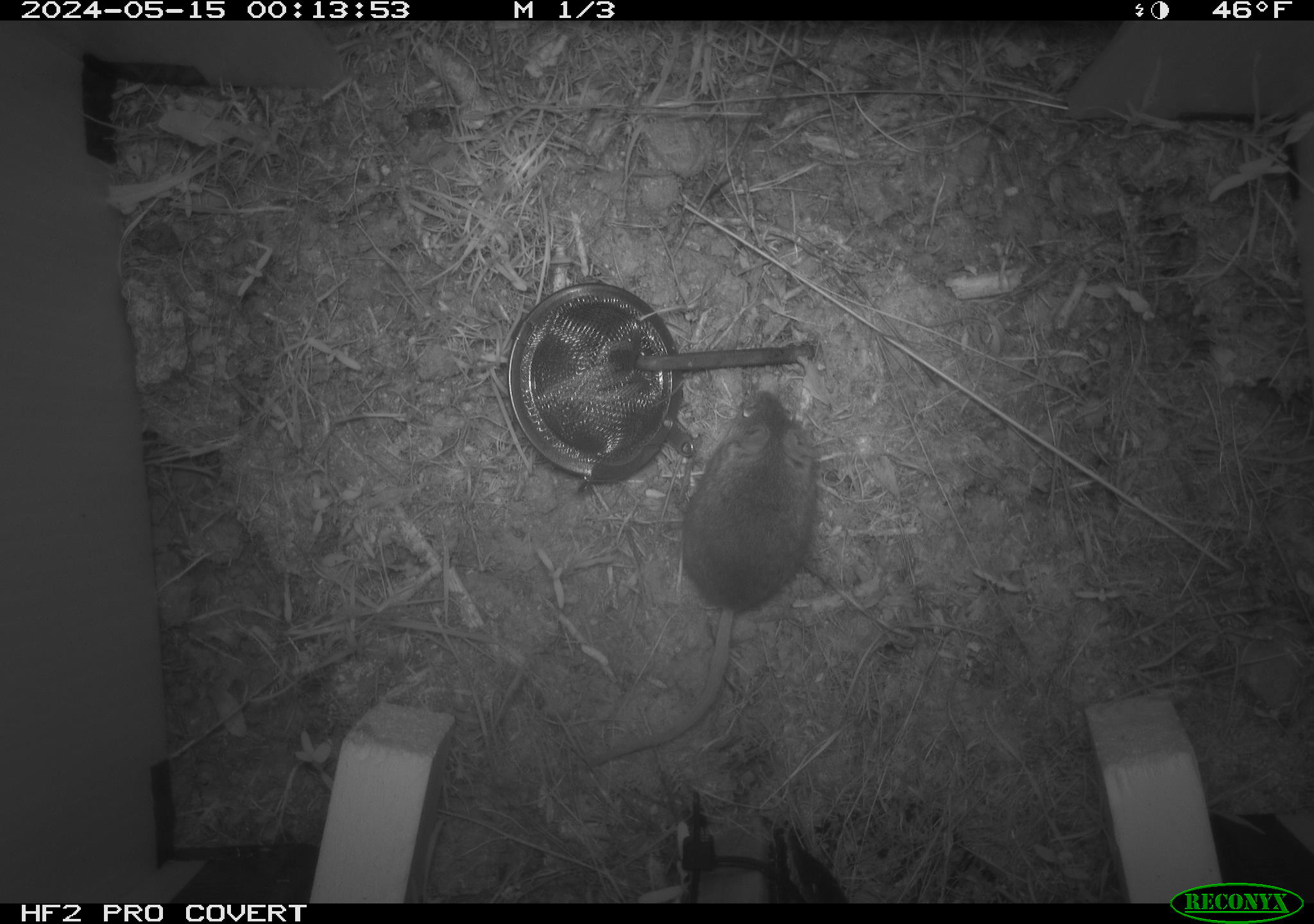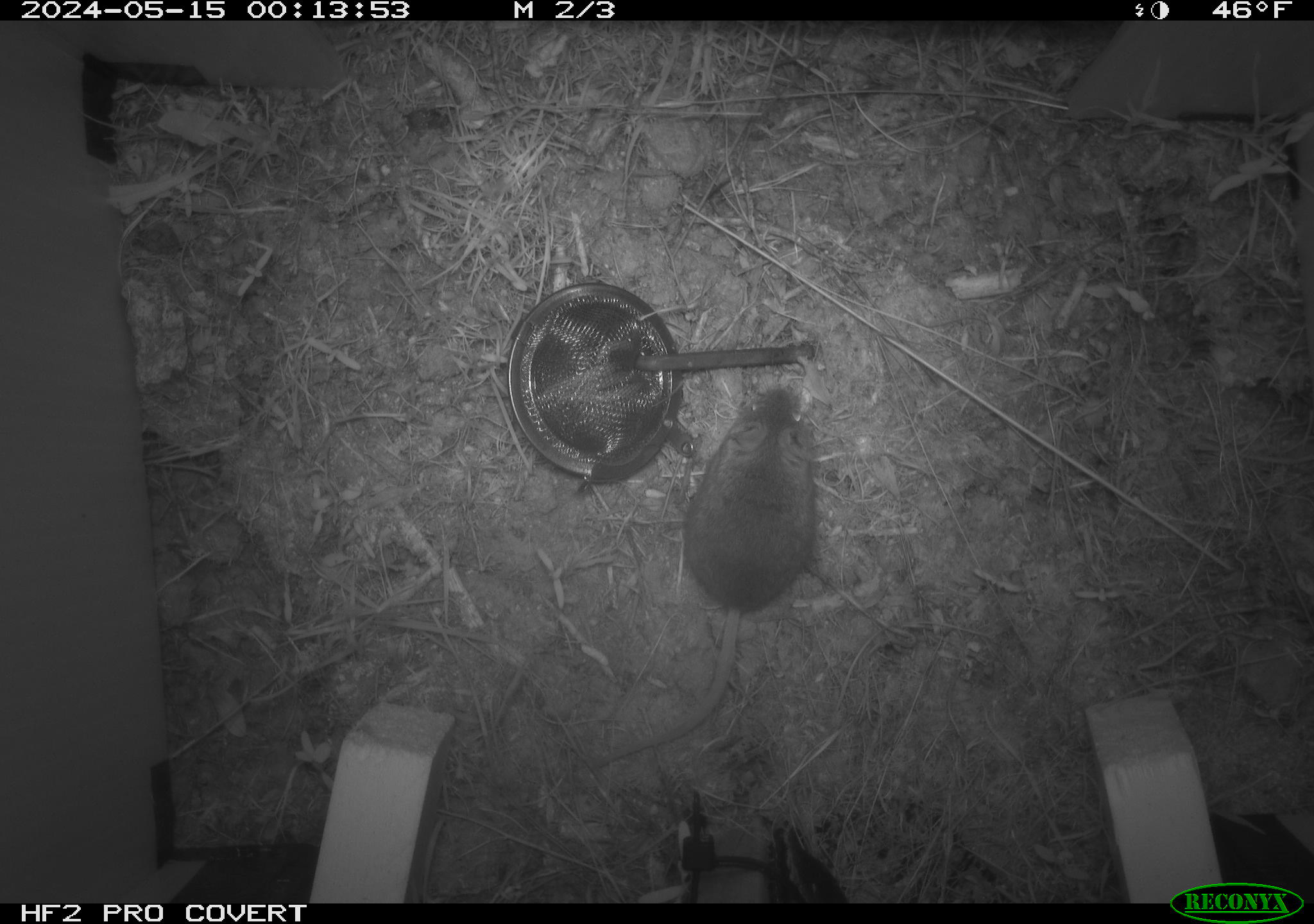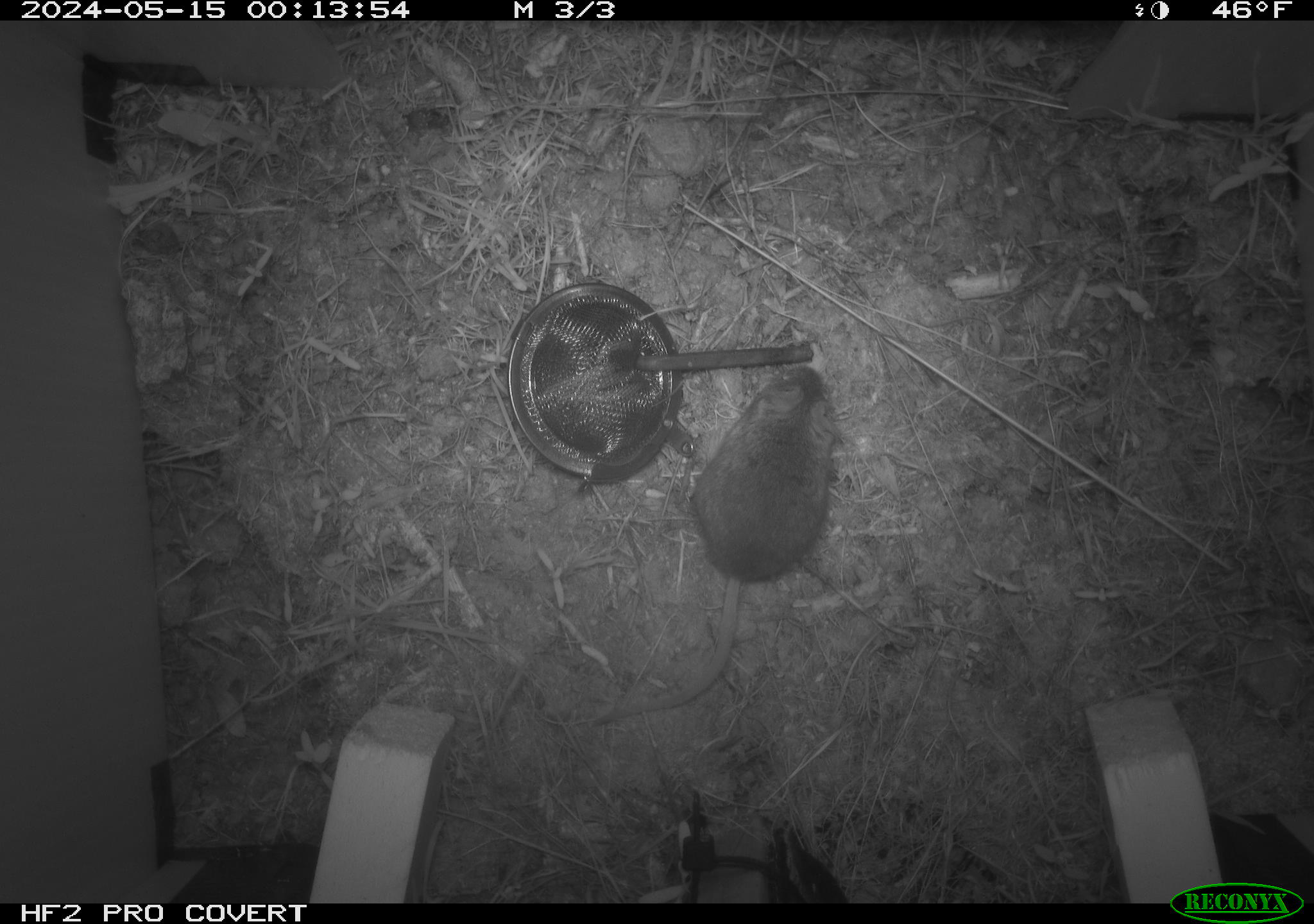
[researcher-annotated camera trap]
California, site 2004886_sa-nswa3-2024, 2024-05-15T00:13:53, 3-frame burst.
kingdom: Animalia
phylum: Chordata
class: Mammalia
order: Rodentia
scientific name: Rodentia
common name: rodent